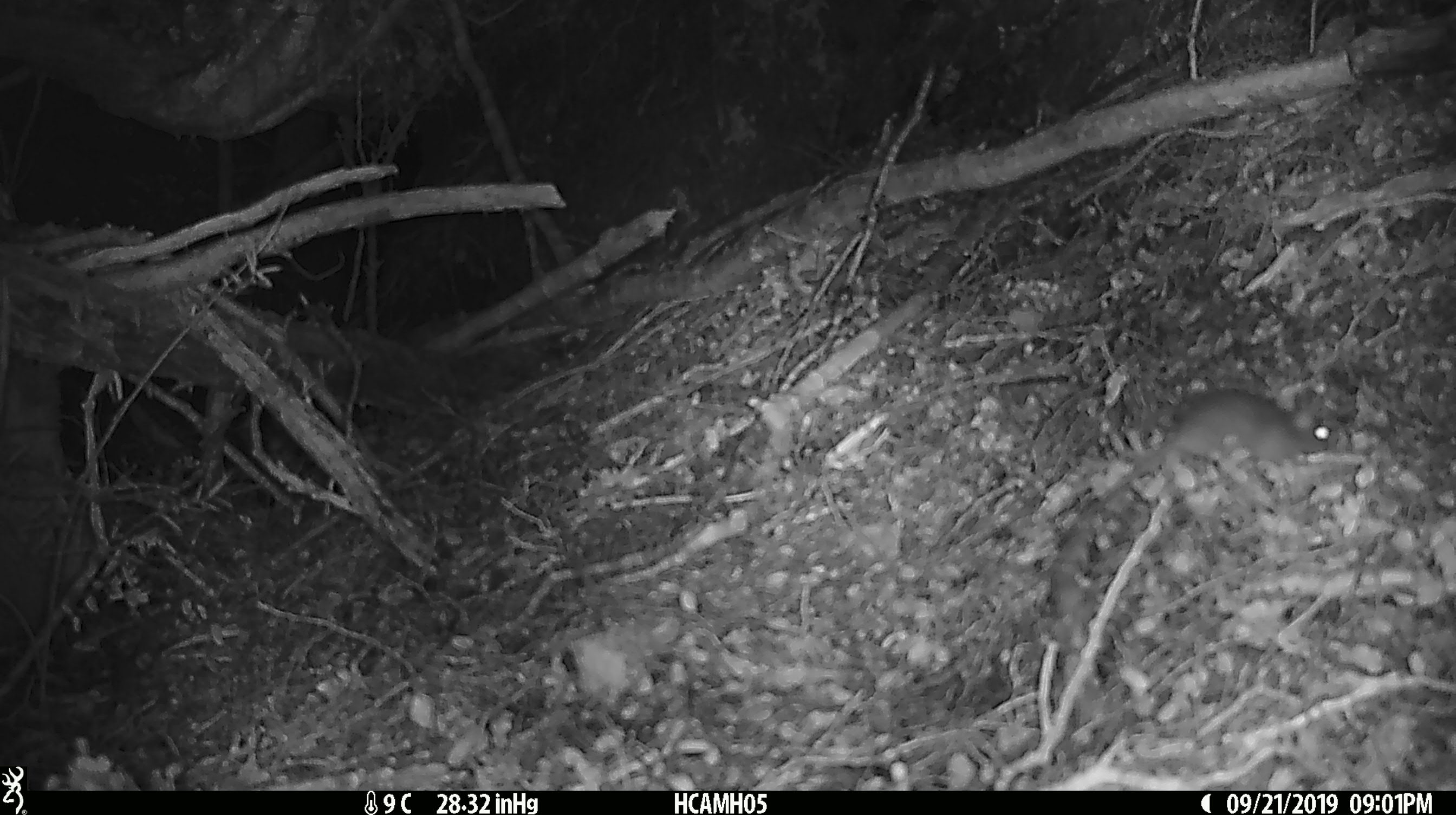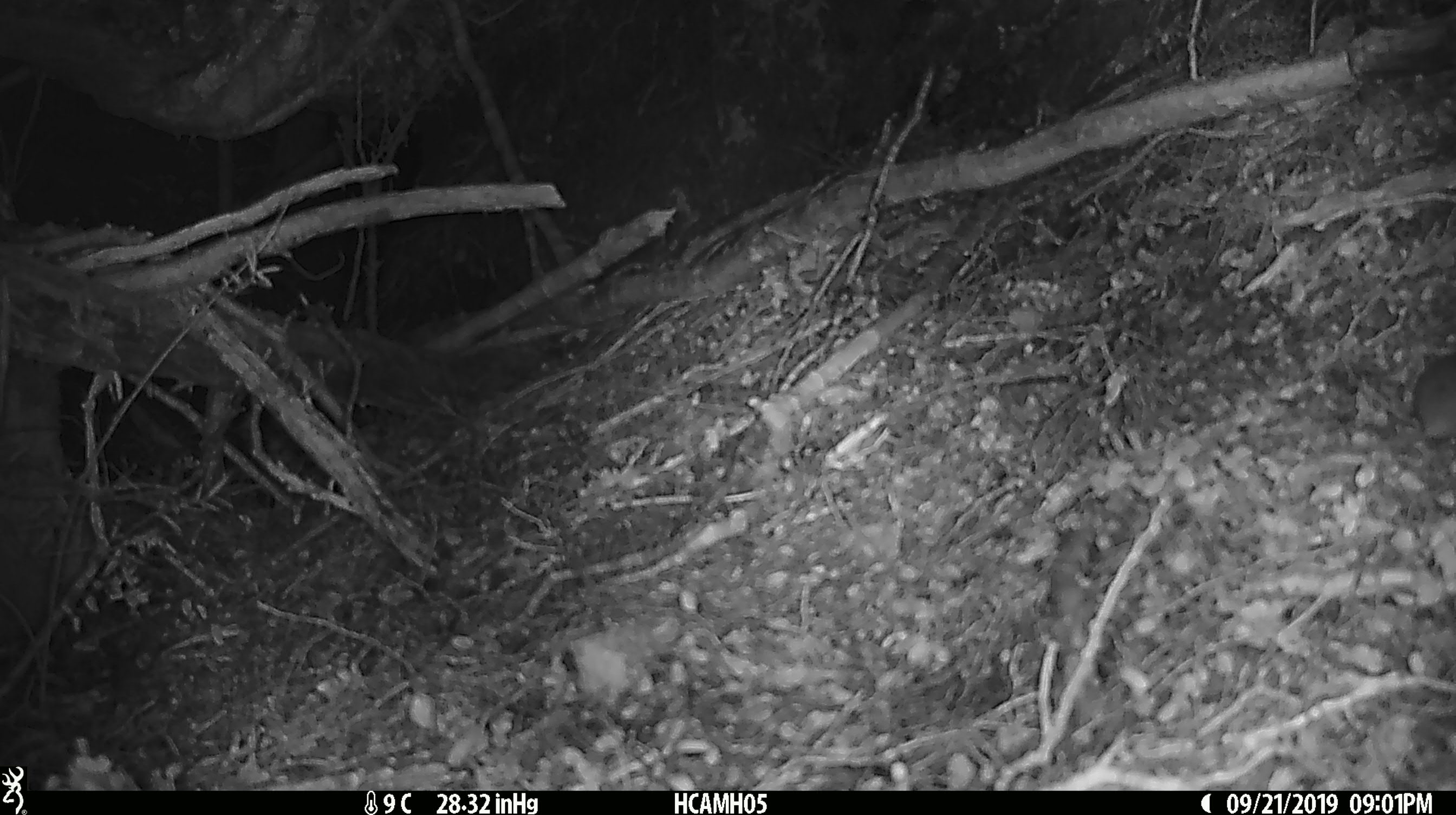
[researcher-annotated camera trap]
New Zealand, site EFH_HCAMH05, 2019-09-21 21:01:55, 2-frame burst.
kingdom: Animalia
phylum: Chordata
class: Mammalia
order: Rodentia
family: Muridae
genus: Mus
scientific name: Mus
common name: mouse